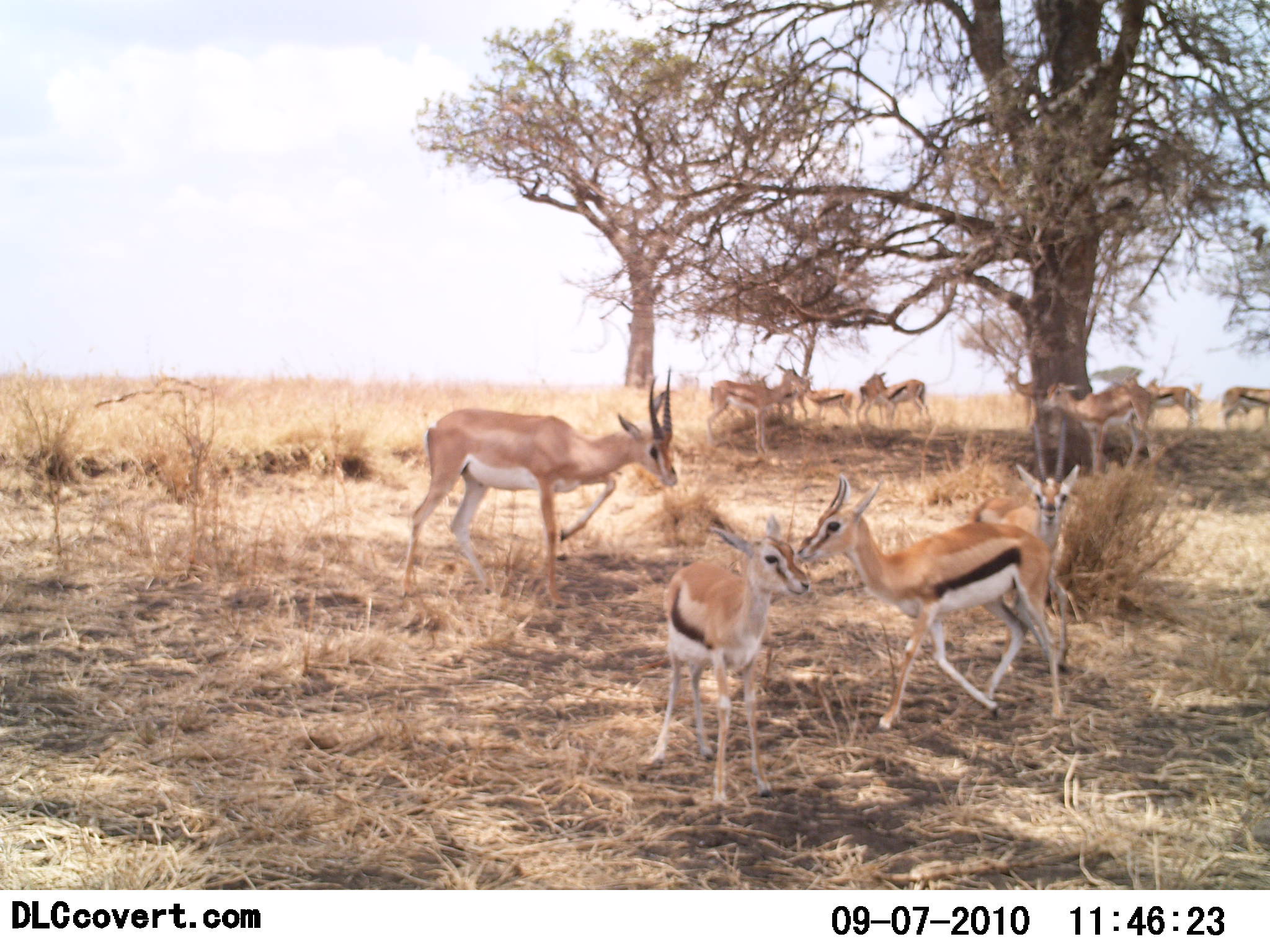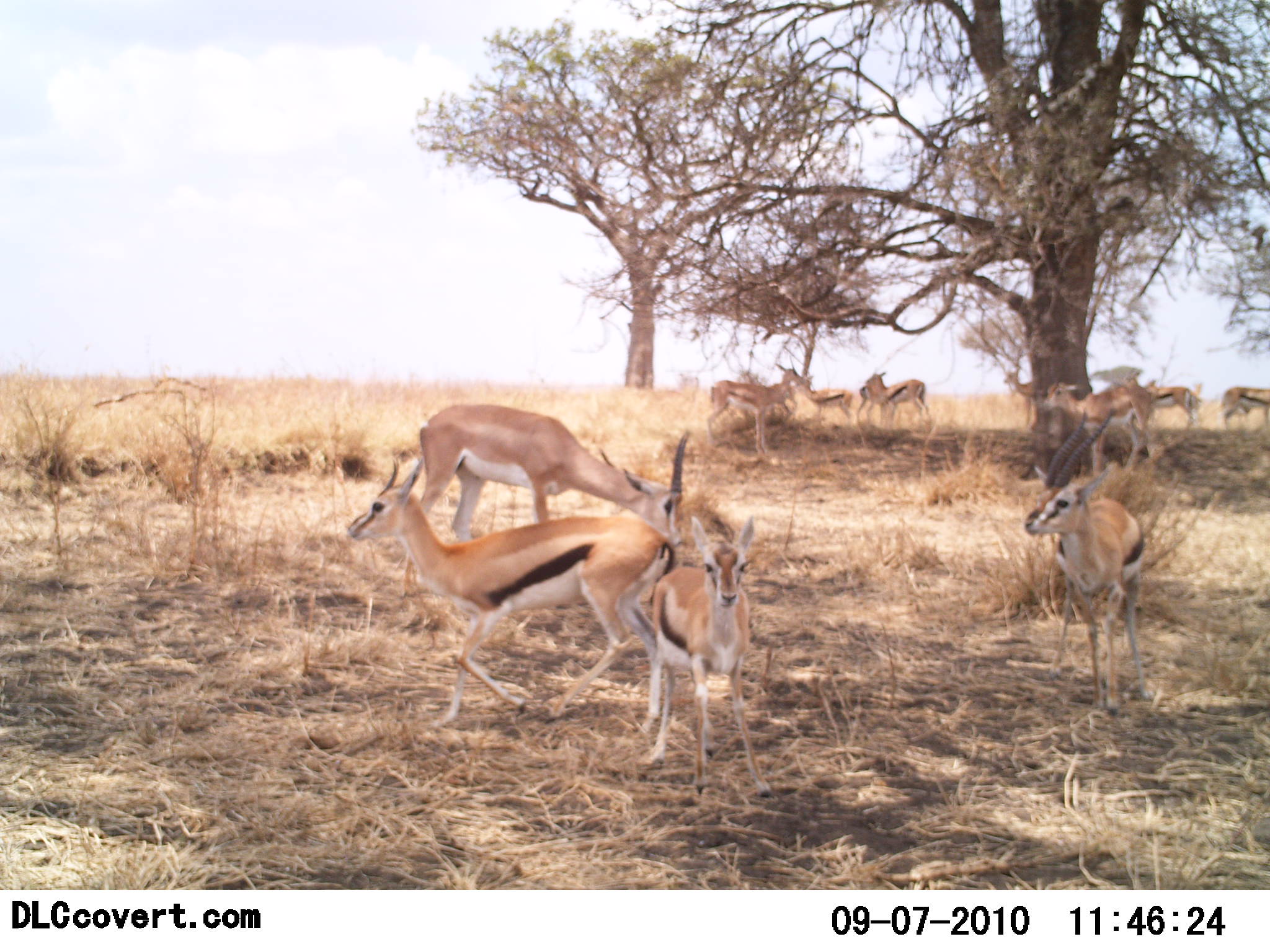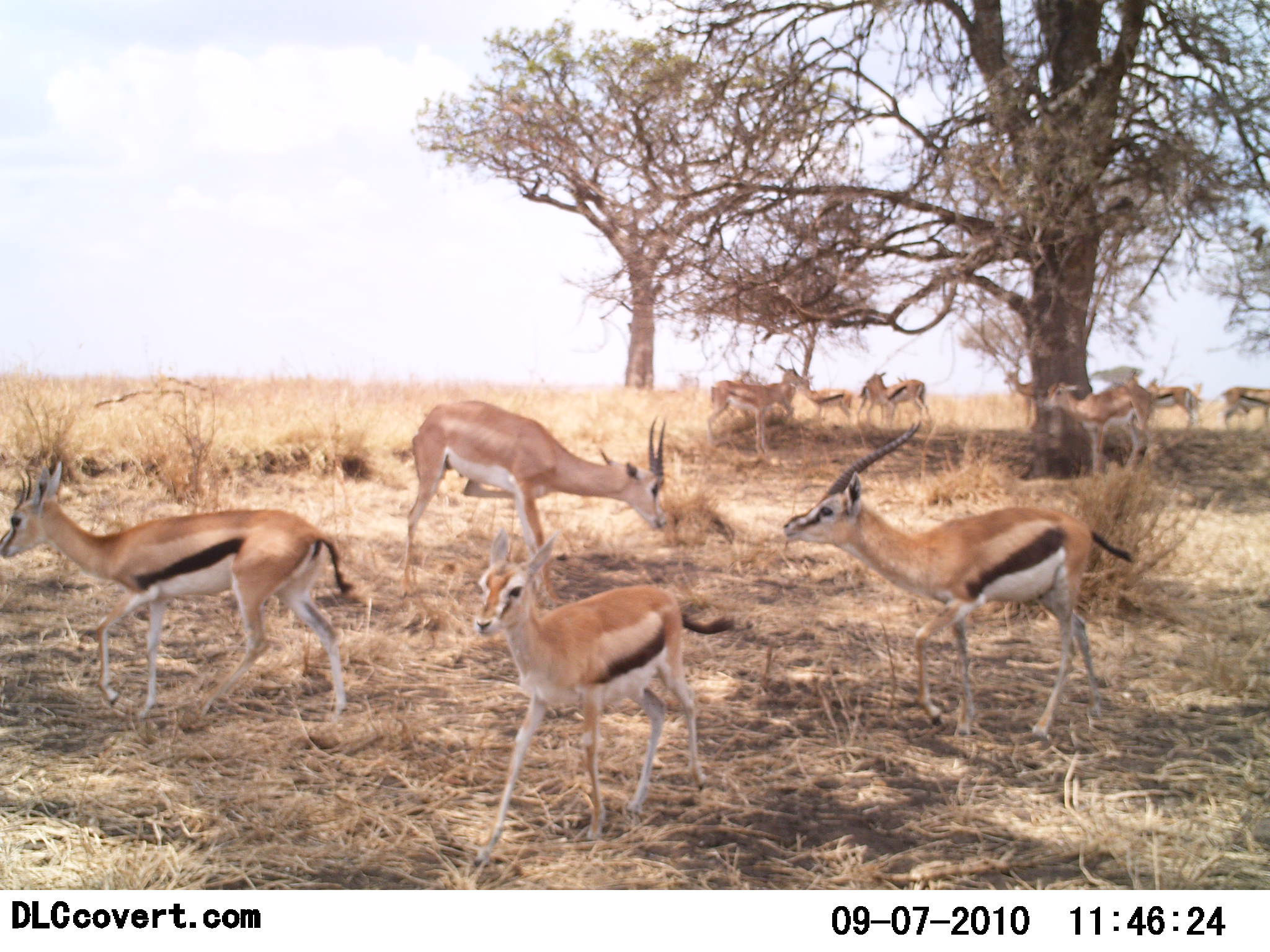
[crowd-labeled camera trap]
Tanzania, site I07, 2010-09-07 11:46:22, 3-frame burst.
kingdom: Animalia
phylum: Chordata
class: Mammalia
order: Artiodactyla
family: Bovidae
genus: Eudorcas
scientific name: Eudorcas thomsonii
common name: thomson's gazelle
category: gazellethomsons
Gazellethomsons (thomson's gazelle) (Eudorcas thomsonii), count 11-50. Behavior (volunteer vote fractions): standing 65%, resting 25%, moving 60%, interacting 25%. Young present (vote fraction): 25%. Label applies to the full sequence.